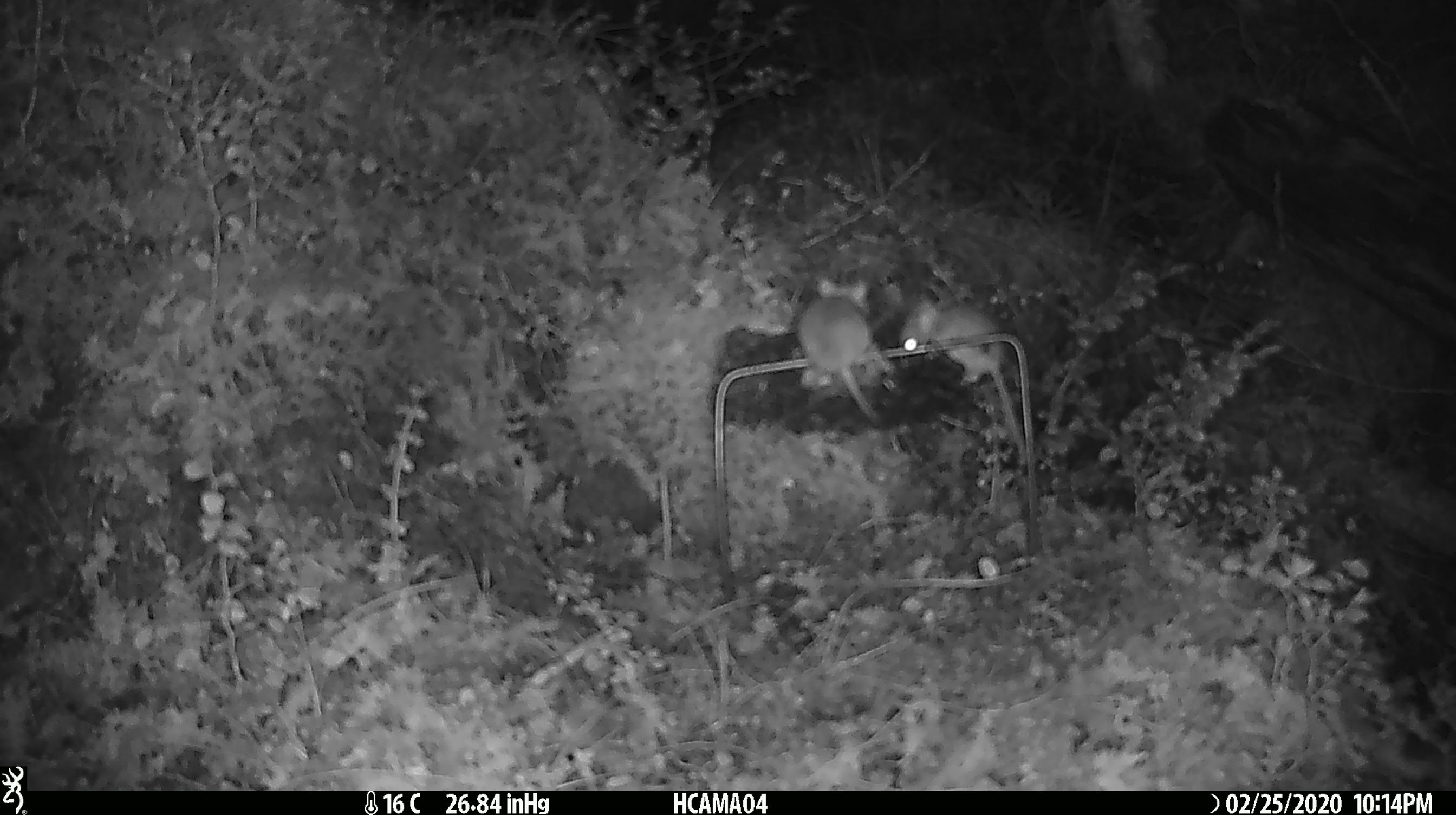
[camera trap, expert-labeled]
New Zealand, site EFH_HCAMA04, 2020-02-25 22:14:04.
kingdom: Animalia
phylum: Chordata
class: Mammalia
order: Rodentia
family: Muridae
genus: Mus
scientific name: Mus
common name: mouse